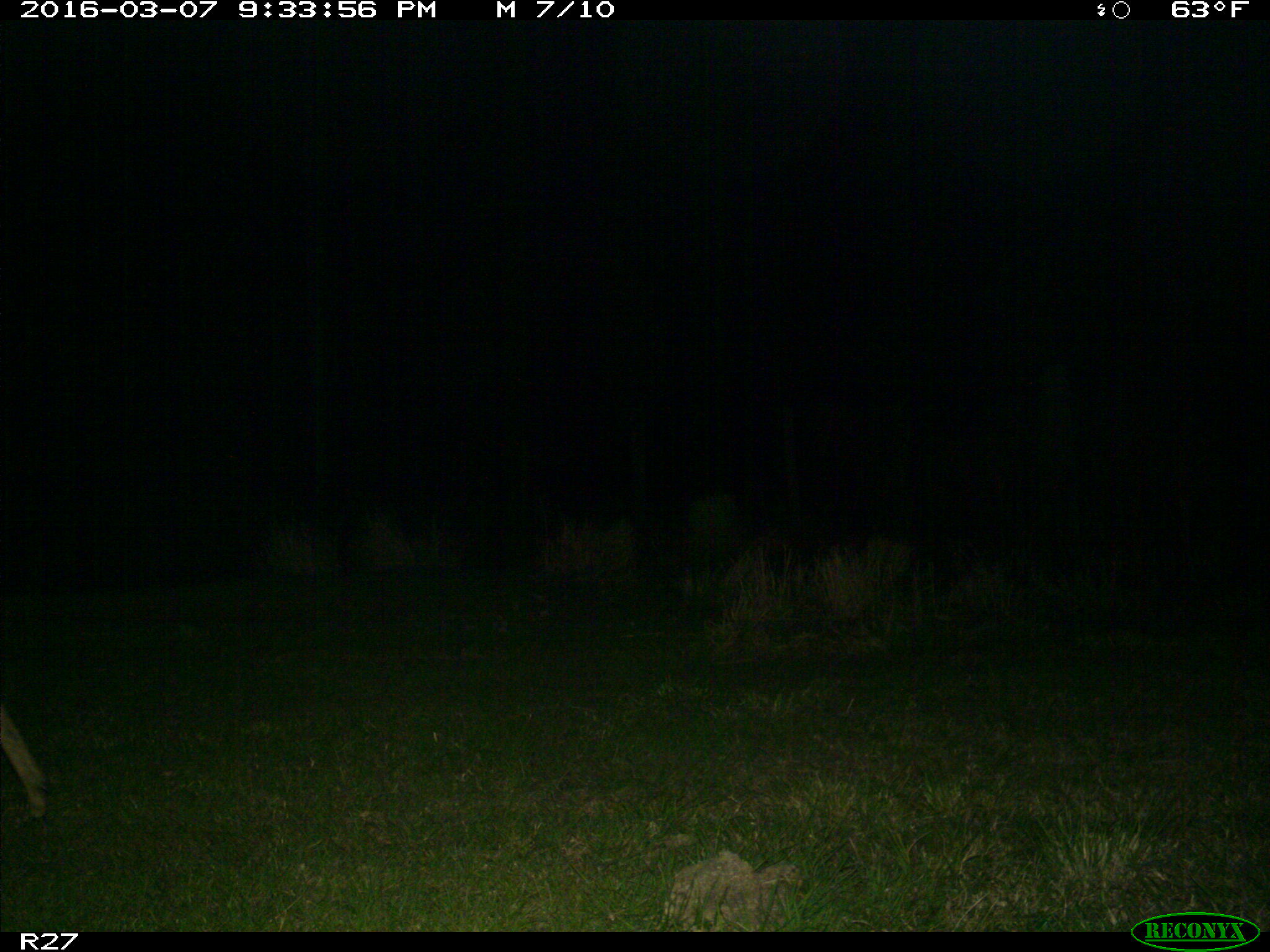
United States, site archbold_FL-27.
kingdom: Animalia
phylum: Chordata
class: Mammalia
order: Artiodactyla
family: Cervidae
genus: Odocoileus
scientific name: Odocoileus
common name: deer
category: unidentified deer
Unidentified deer (deer) (Odocoileus).